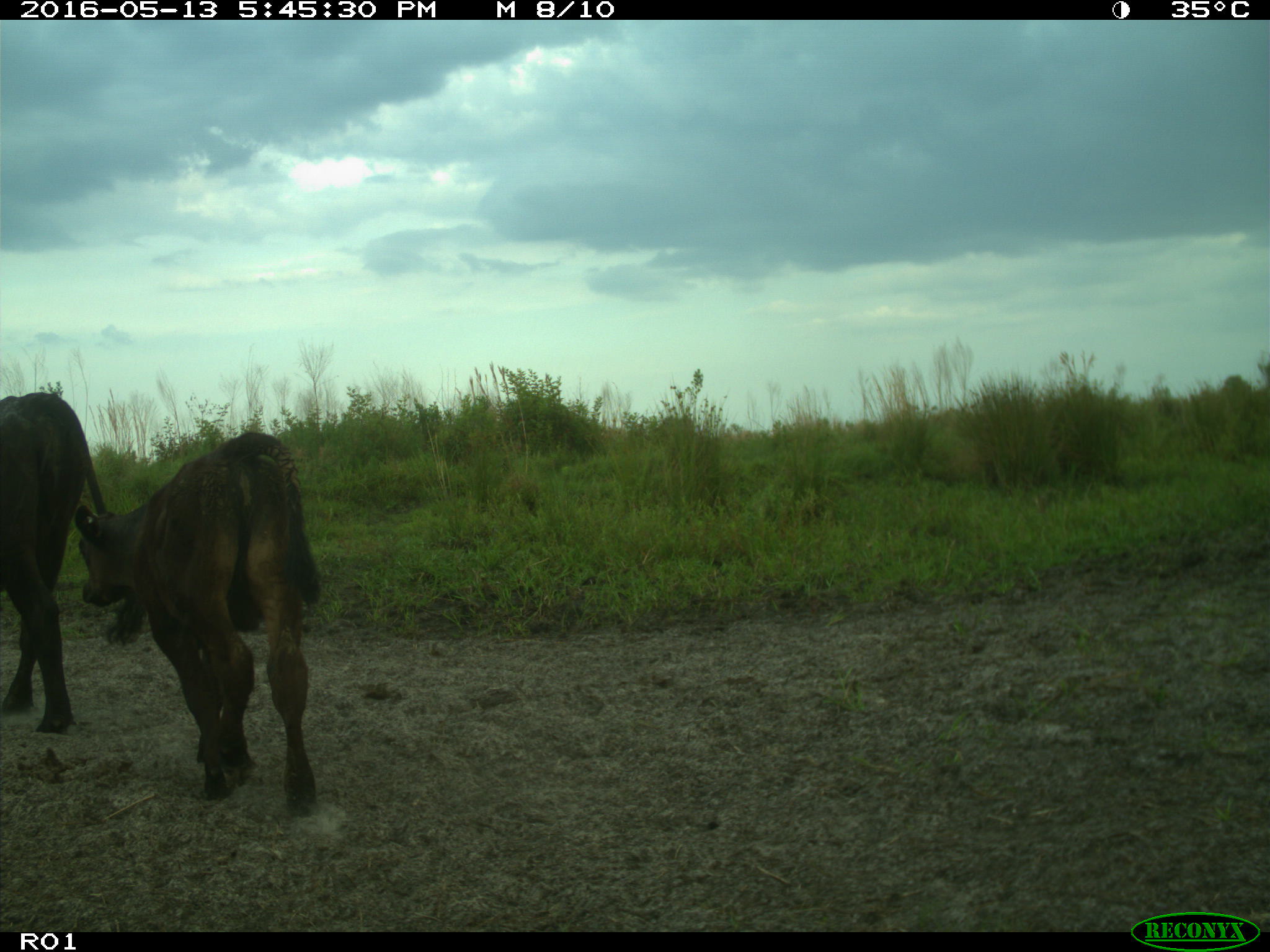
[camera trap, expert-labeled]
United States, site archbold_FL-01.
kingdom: Animalia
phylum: Chordata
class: Mammalia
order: Artiodactyla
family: Bovidae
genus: Bos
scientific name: Bos taurus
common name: domestic cow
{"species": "Bos taurus (domestic cow)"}